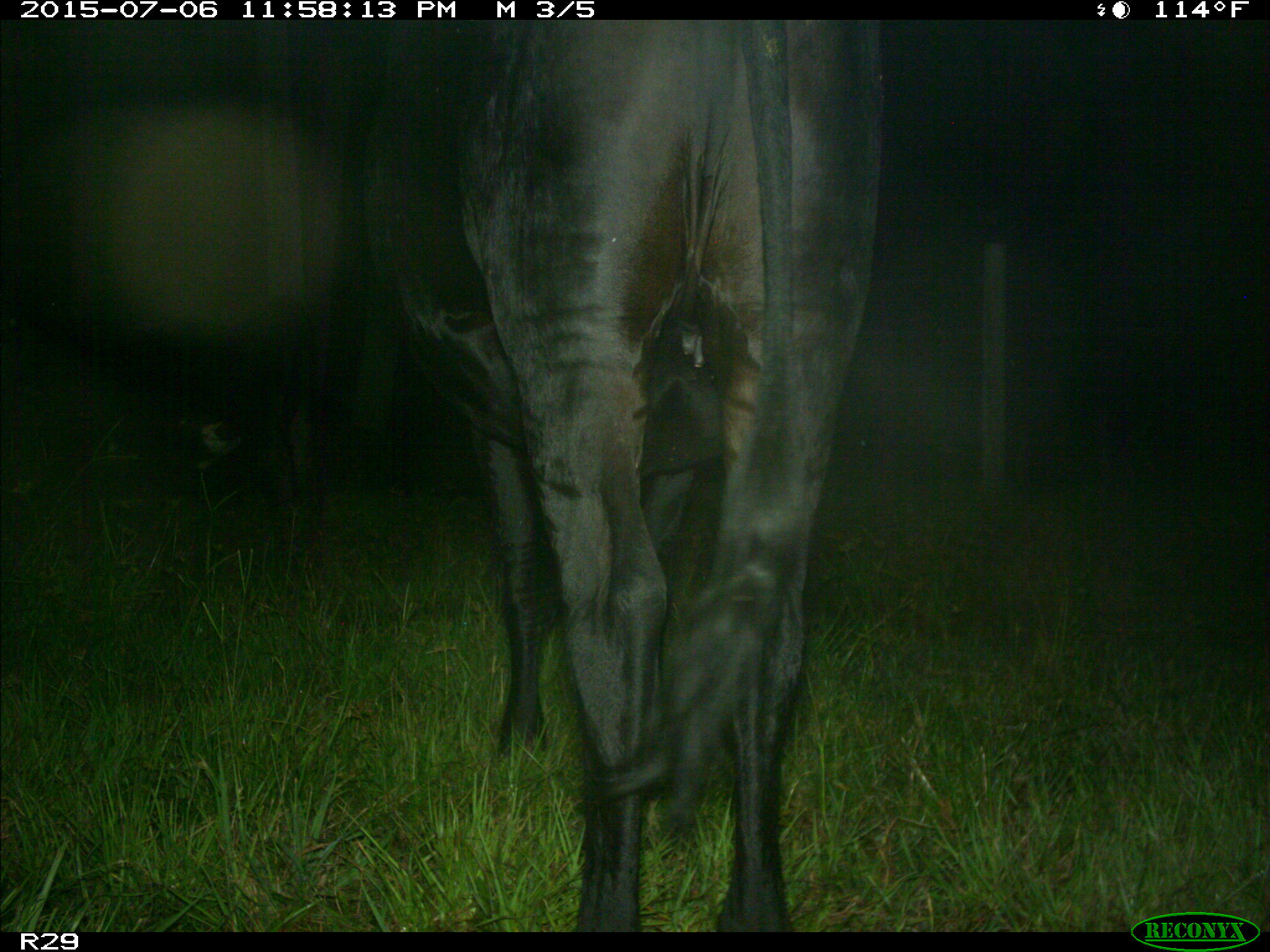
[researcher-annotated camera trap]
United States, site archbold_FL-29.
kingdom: Animalia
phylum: Chordata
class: Mammalia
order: Artiodactyla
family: Bovidae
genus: Bos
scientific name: Bos taurus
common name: domestic cow